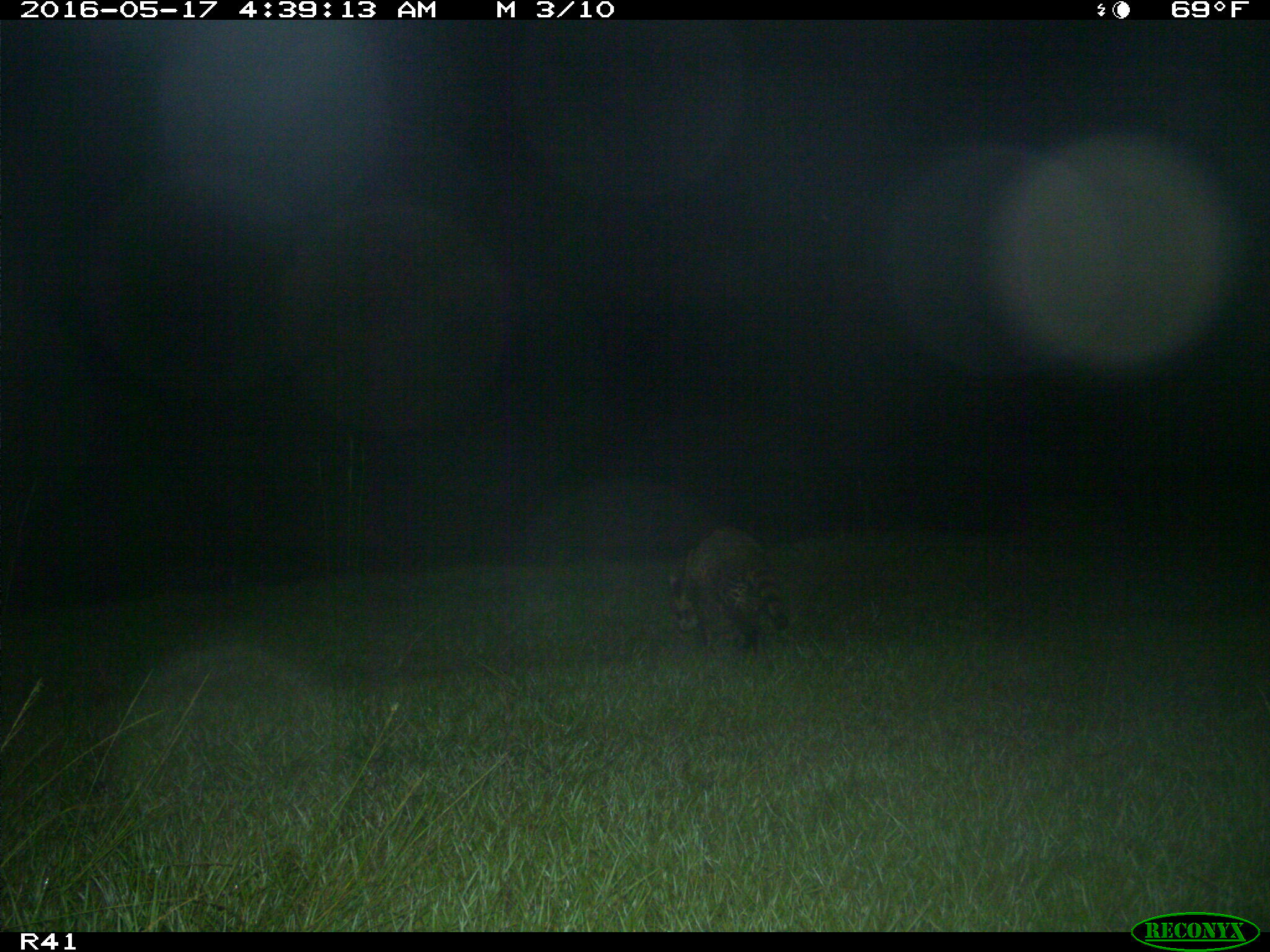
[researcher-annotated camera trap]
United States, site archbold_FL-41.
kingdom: Animalia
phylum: Chordata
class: Mammalia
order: Carnivora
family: Procyonidae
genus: Procyon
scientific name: Procyon lotor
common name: common raccoon